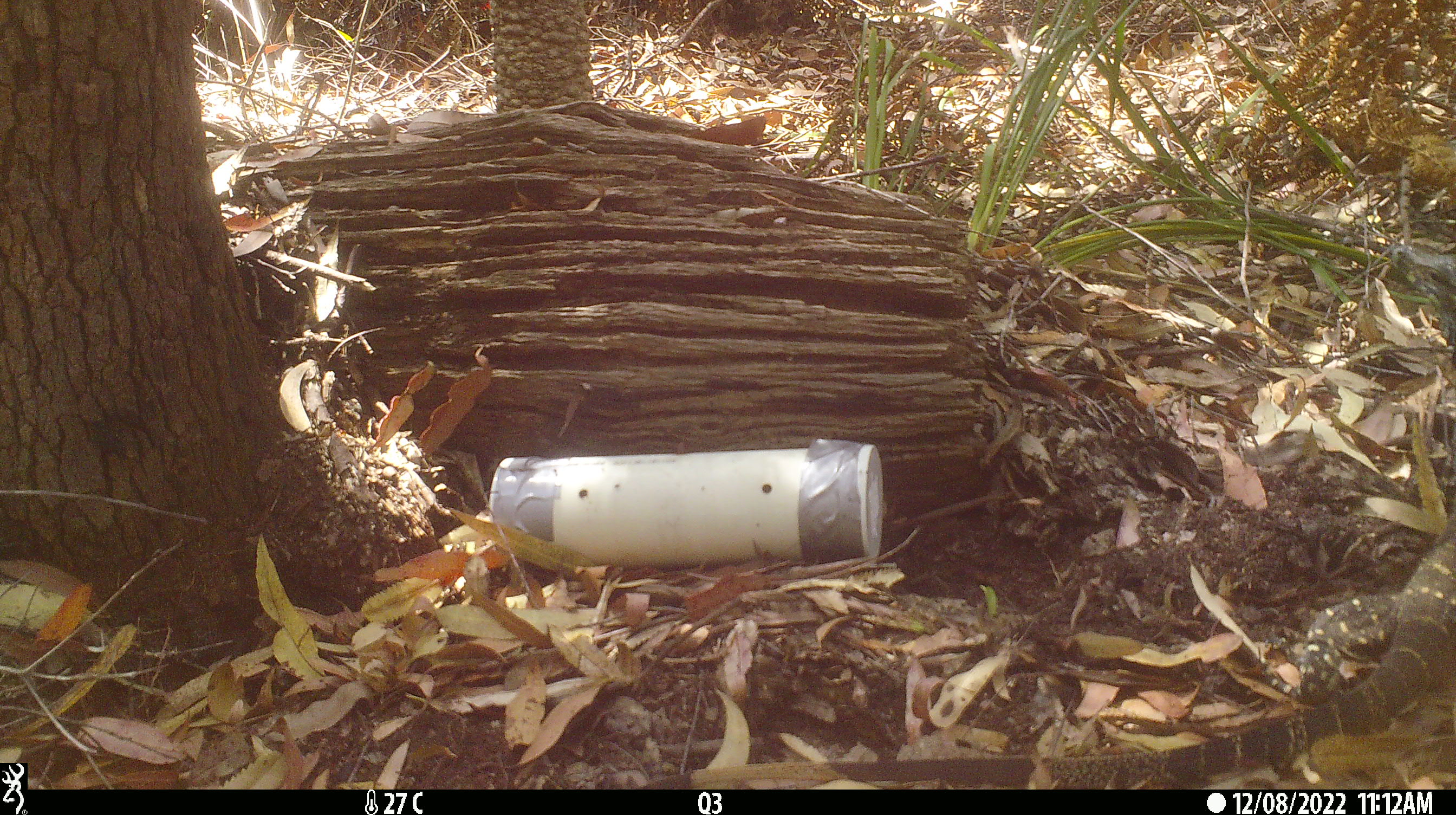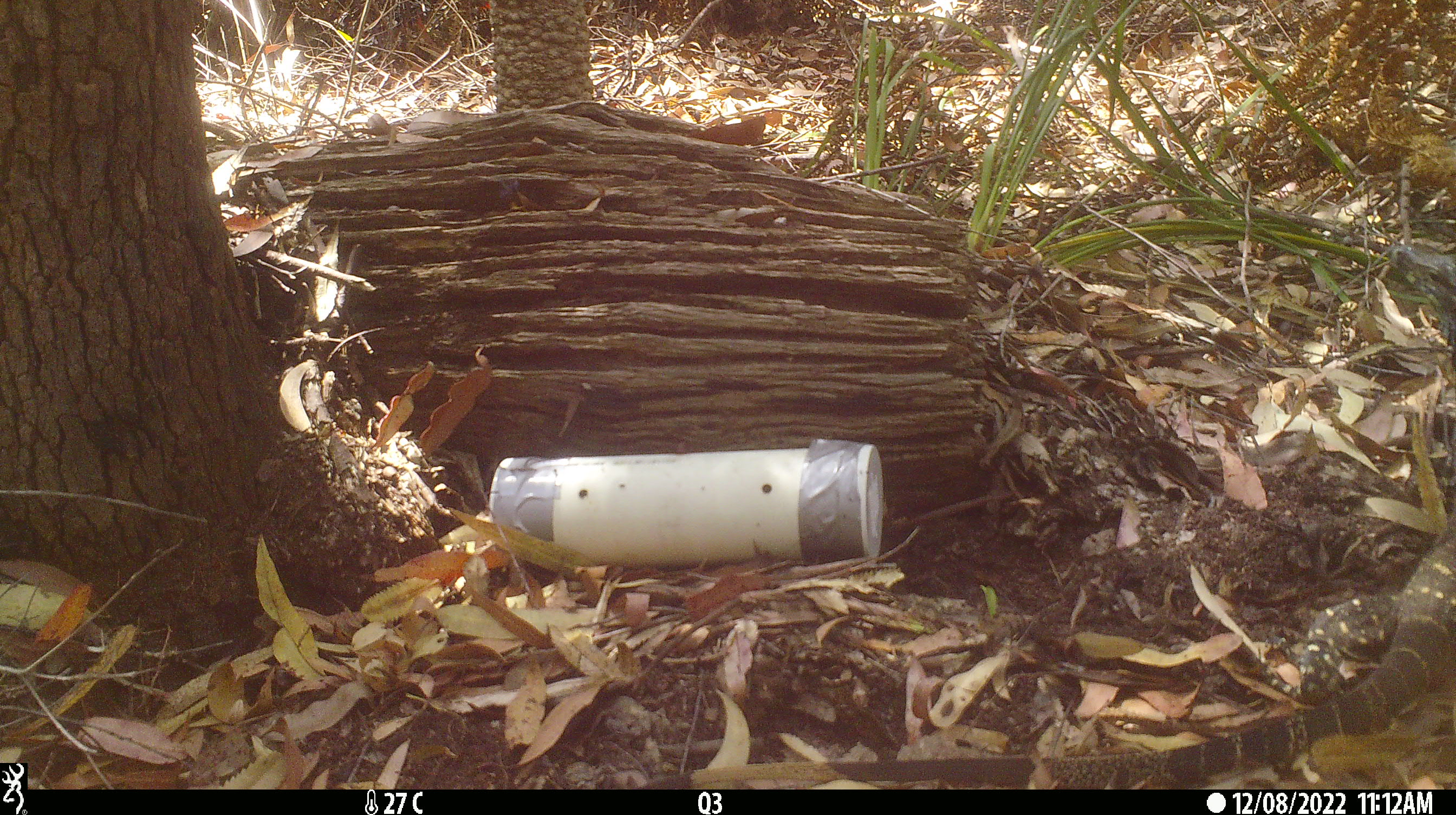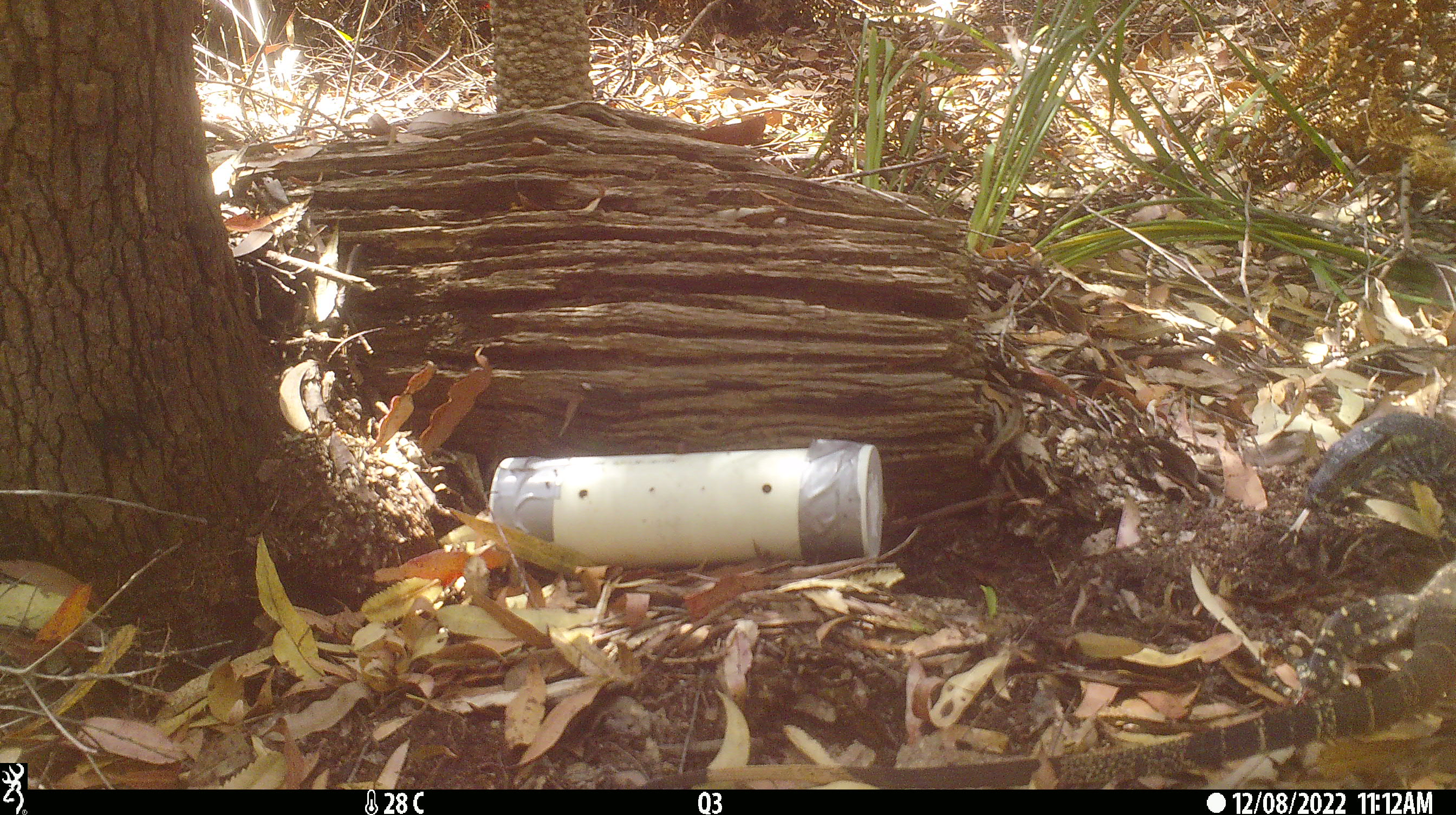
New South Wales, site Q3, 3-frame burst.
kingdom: Animalia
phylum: Chordata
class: Reptilia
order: Squamata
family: Varanidae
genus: Varanus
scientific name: Varanus varius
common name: lace monitor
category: goanna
Goanna (lace monitor) (Varanus varius).